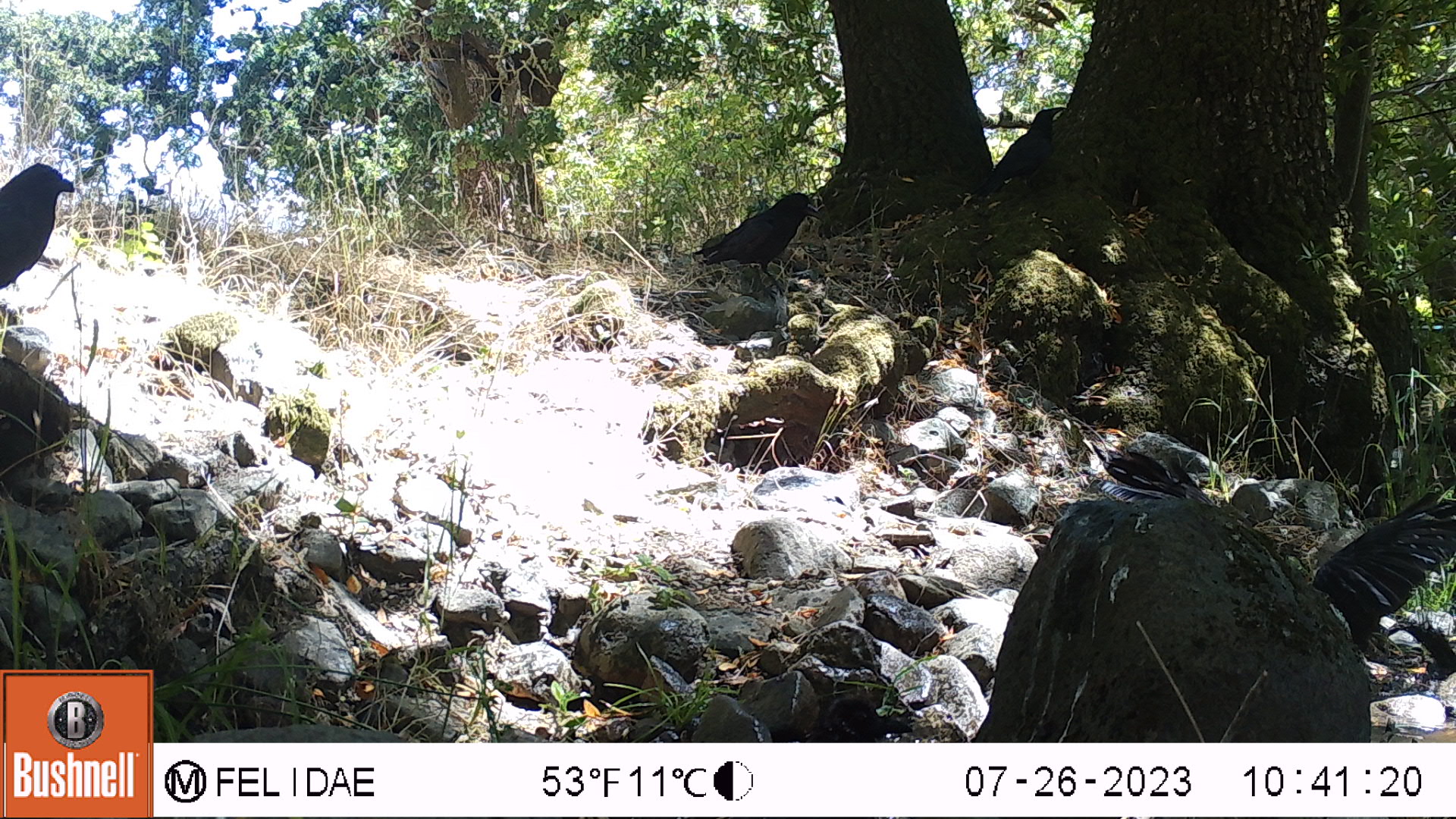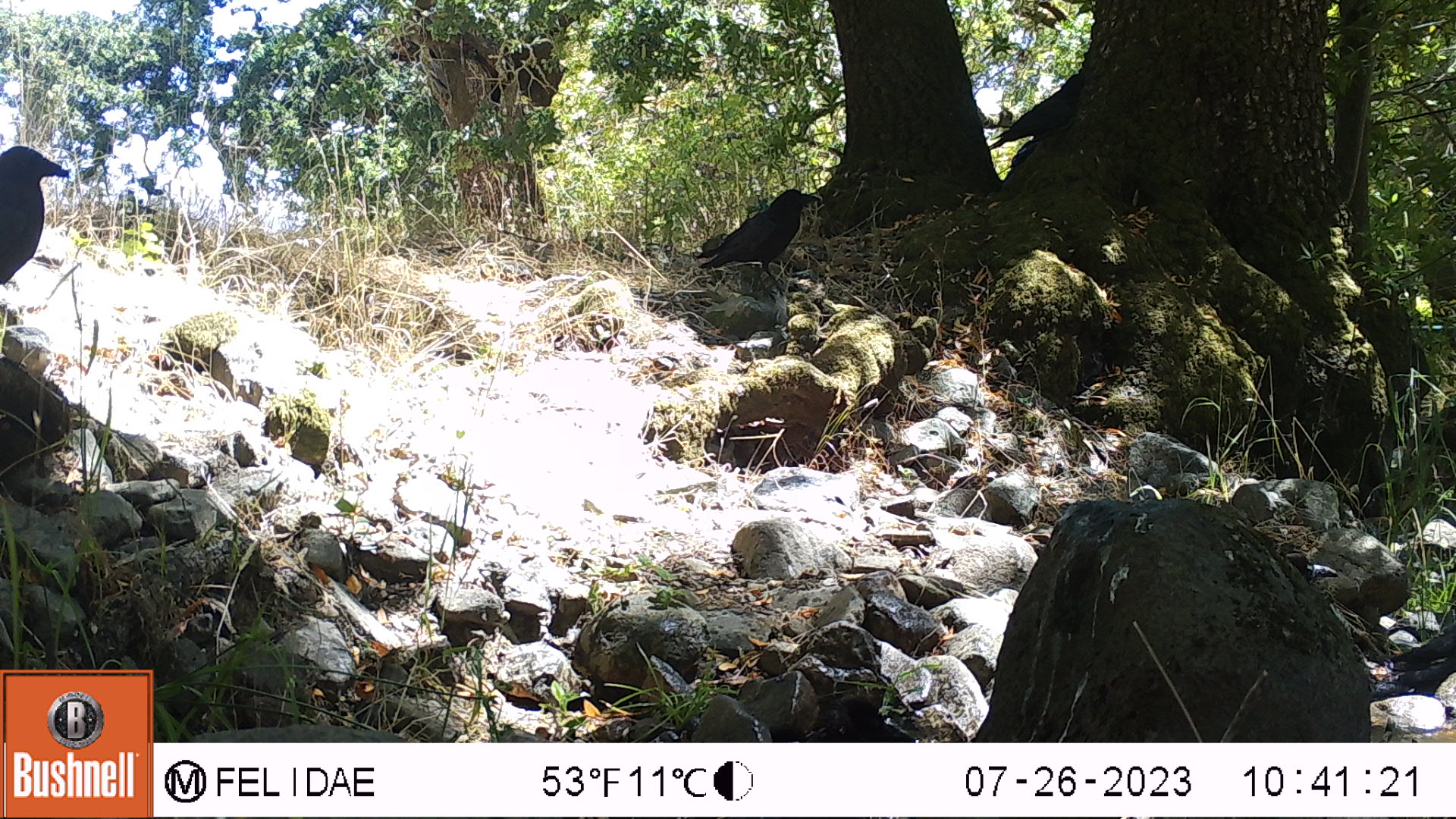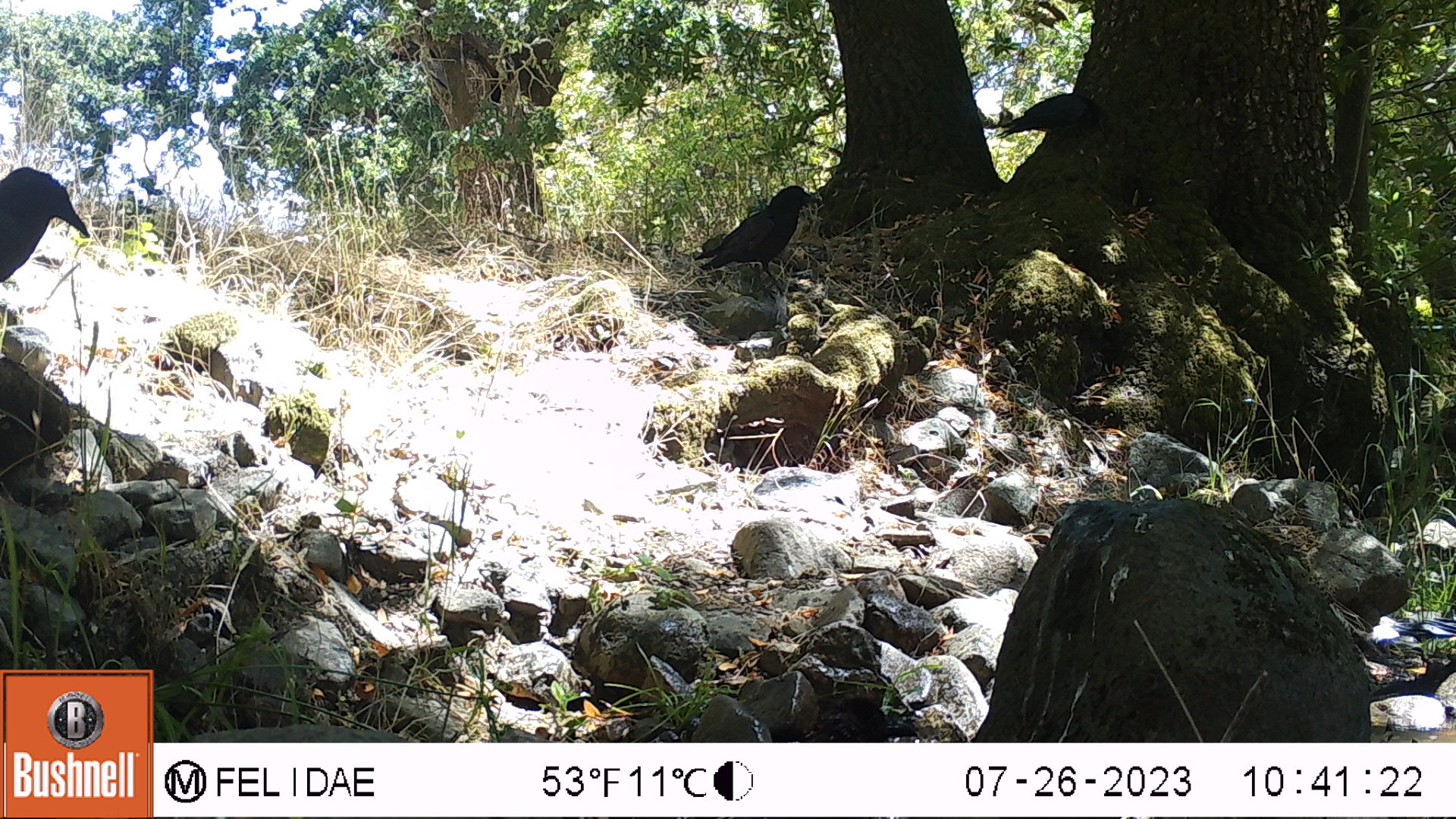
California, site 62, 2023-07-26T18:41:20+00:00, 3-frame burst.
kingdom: Animalia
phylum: Chordata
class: Aves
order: Passeriformes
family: Corvidae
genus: Corvus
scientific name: Corvus brachyrhynchos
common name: american crow